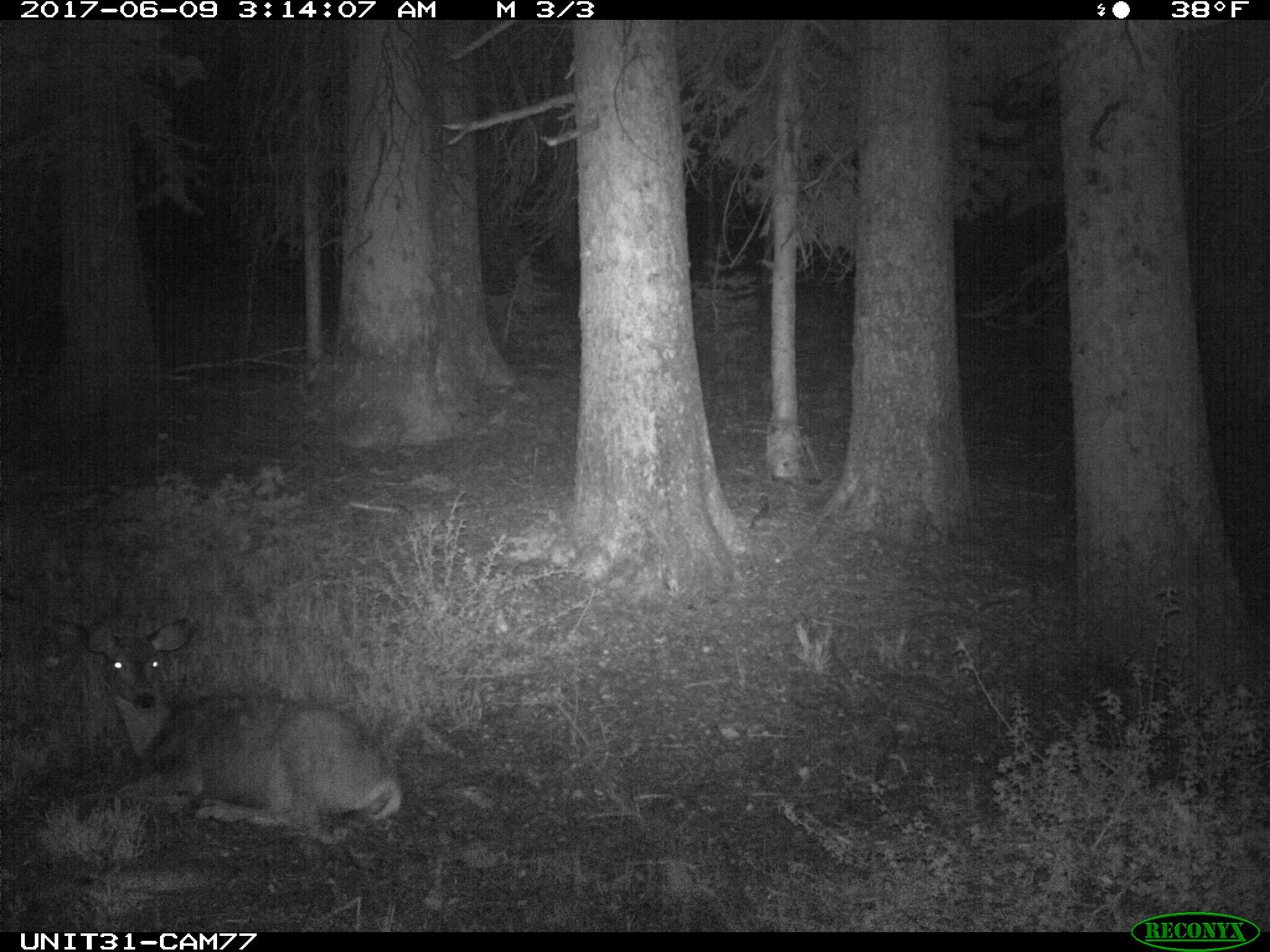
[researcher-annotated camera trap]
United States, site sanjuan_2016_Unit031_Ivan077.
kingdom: Animalia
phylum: Chordata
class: Mammalia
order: Artiodactyla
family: Cervidae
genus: Odocoileus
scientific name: Odocoileus hemionus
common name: mule deer